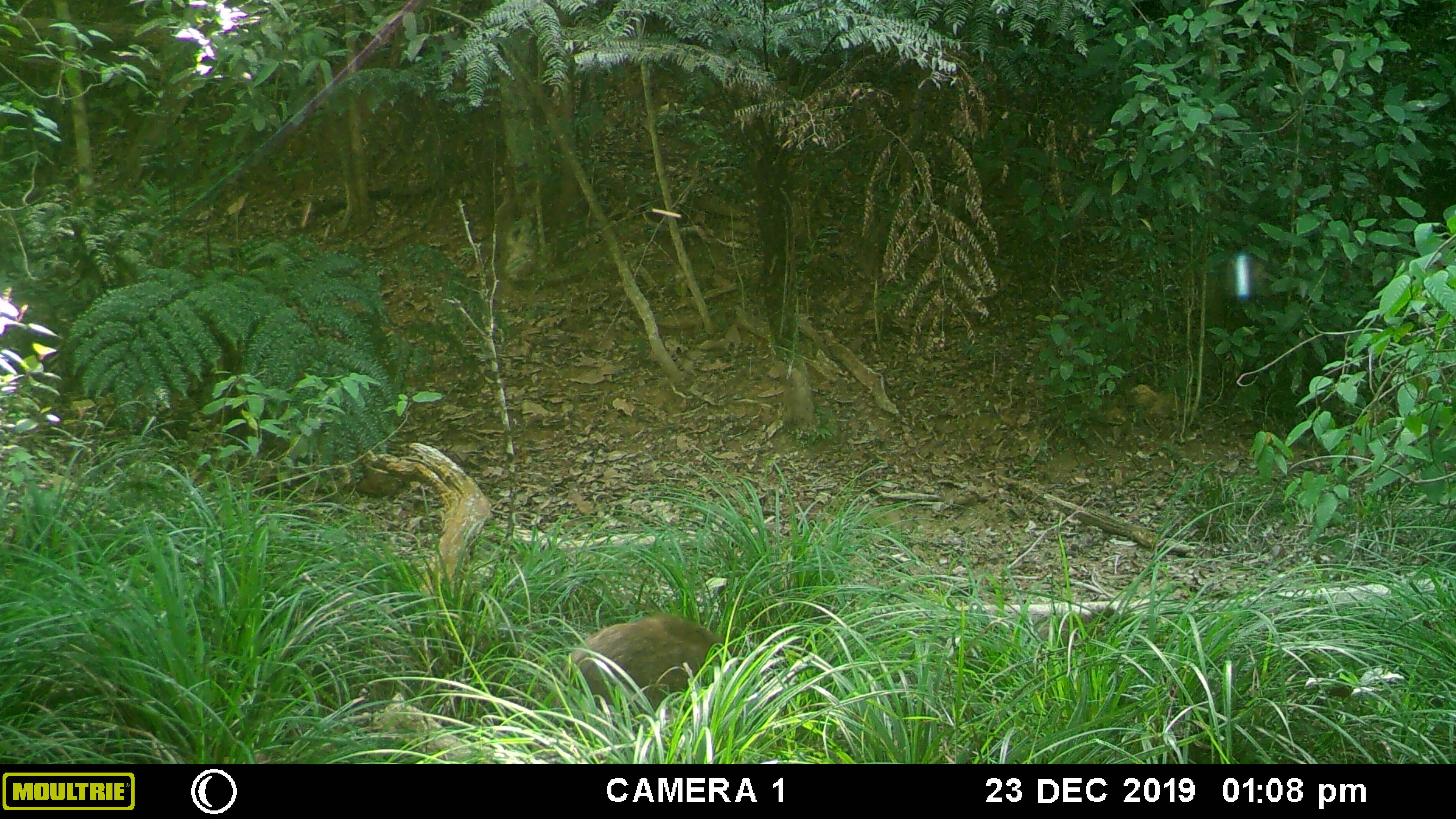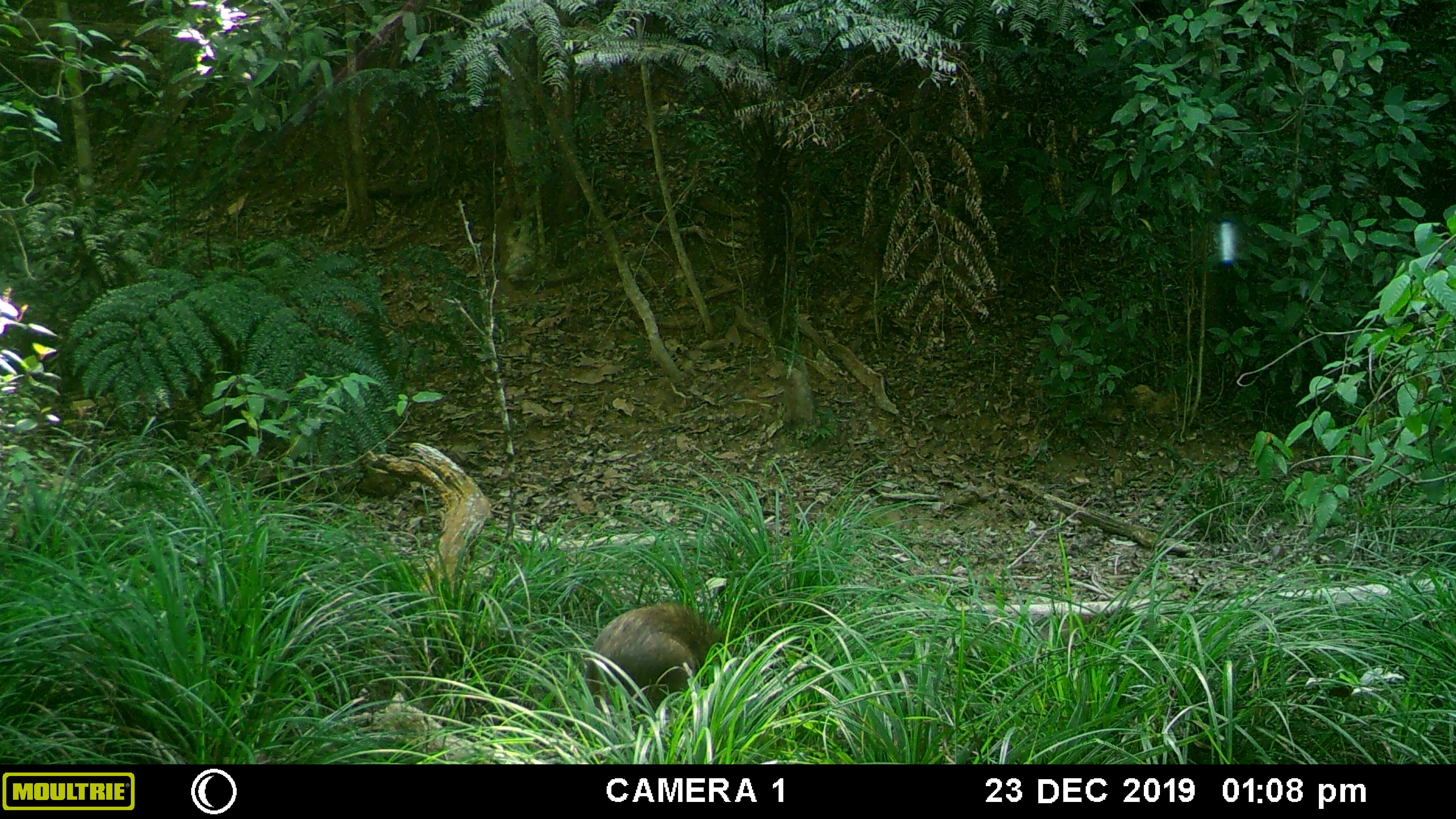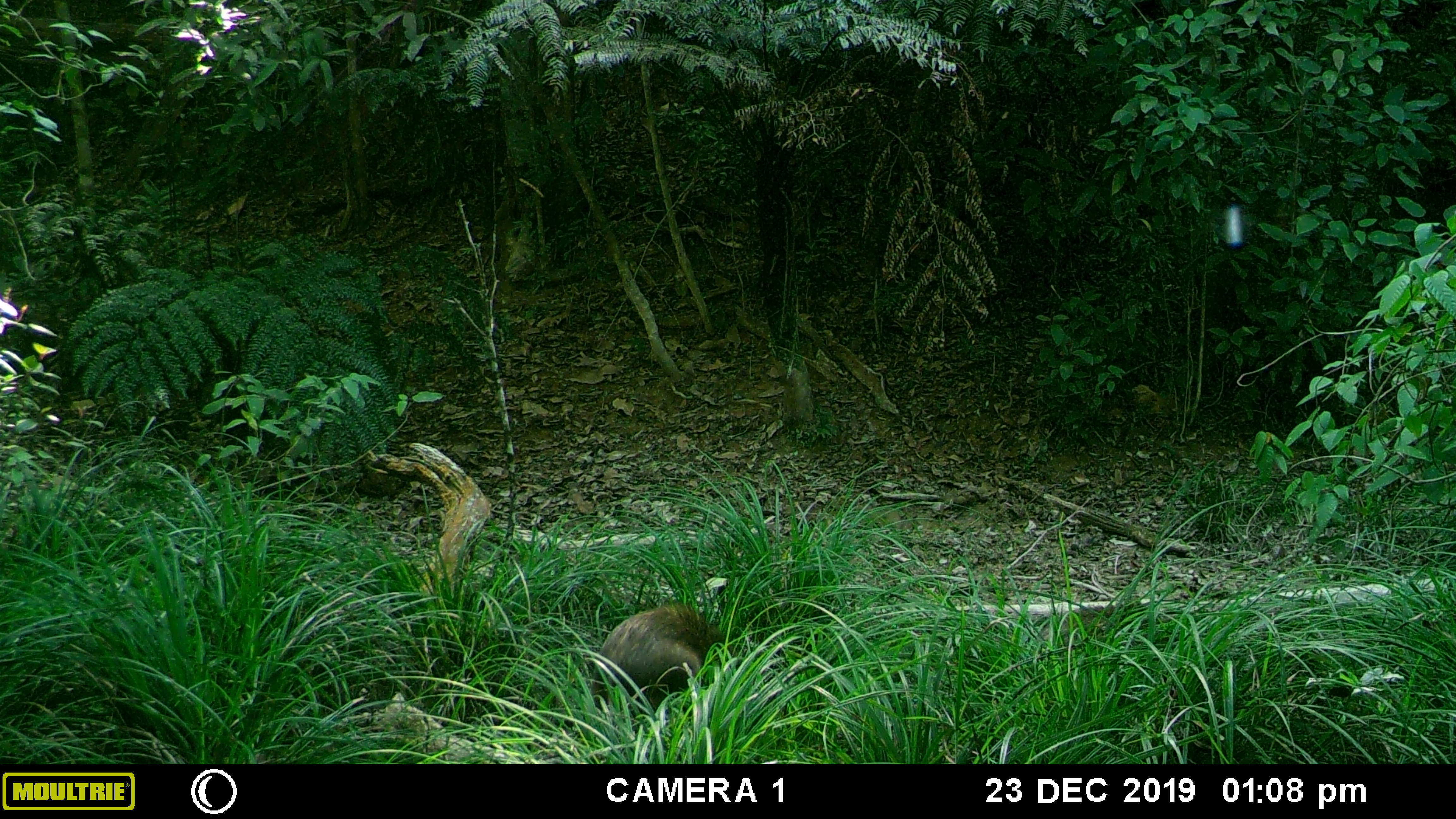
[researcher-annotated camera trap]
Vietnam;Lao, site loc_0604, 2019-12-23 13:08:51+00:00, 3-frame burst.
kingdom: Animalia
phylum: Chordata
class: Mammalia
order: Artiodactyla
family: Suidae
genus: Sus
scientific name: Sus scrofa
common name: eurasian wild pig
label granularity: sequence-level